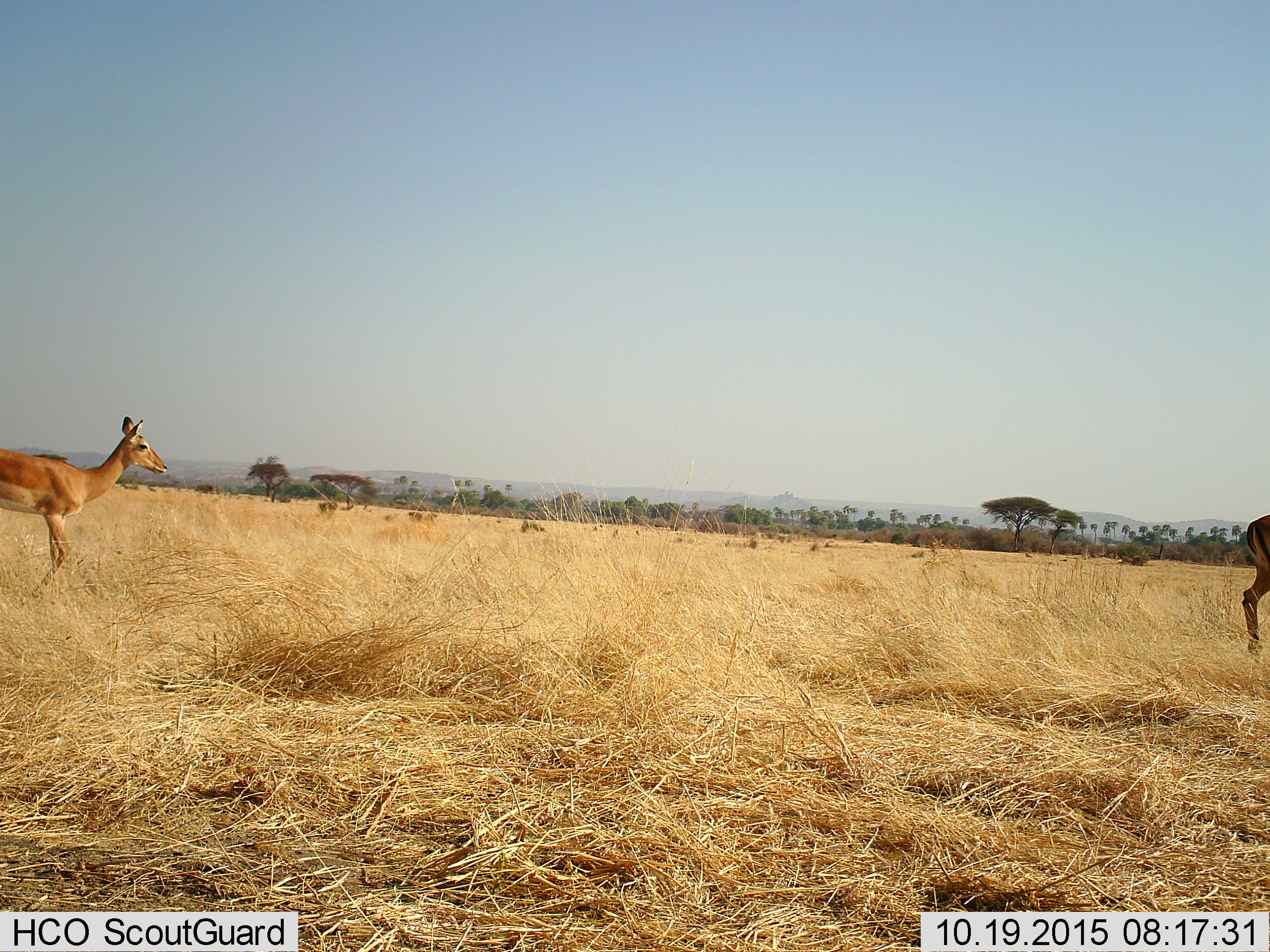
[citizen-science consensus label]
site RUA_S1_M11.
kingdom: Animalia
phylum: Chordata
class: Mammalia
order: Artiodactyla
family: Bovidae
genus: Aepyceros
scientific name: Aepyceros melampus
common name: impala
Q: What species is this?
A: Impala (Aepyceros melampus).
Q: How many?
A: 2.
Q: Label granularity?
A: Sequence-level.